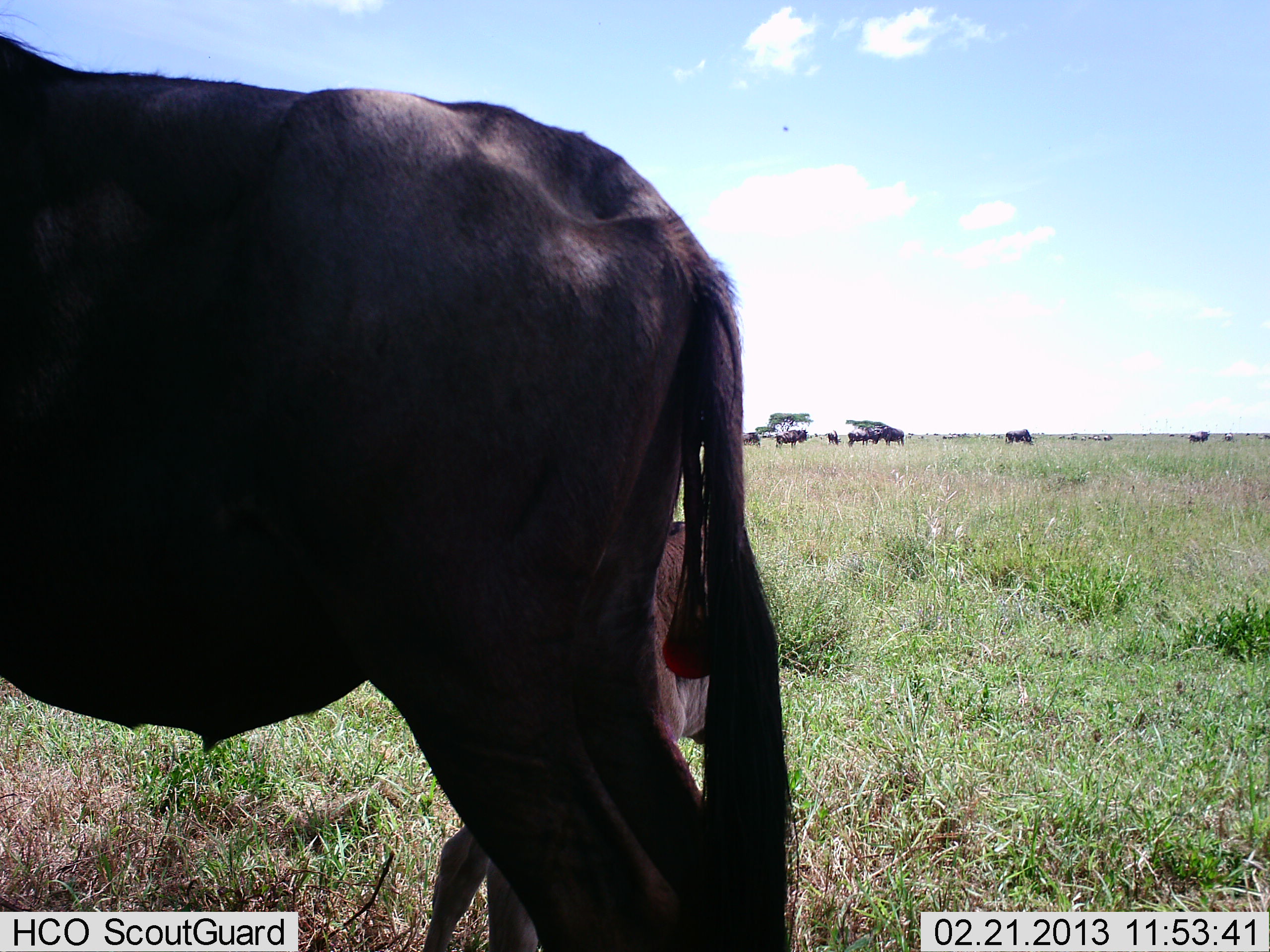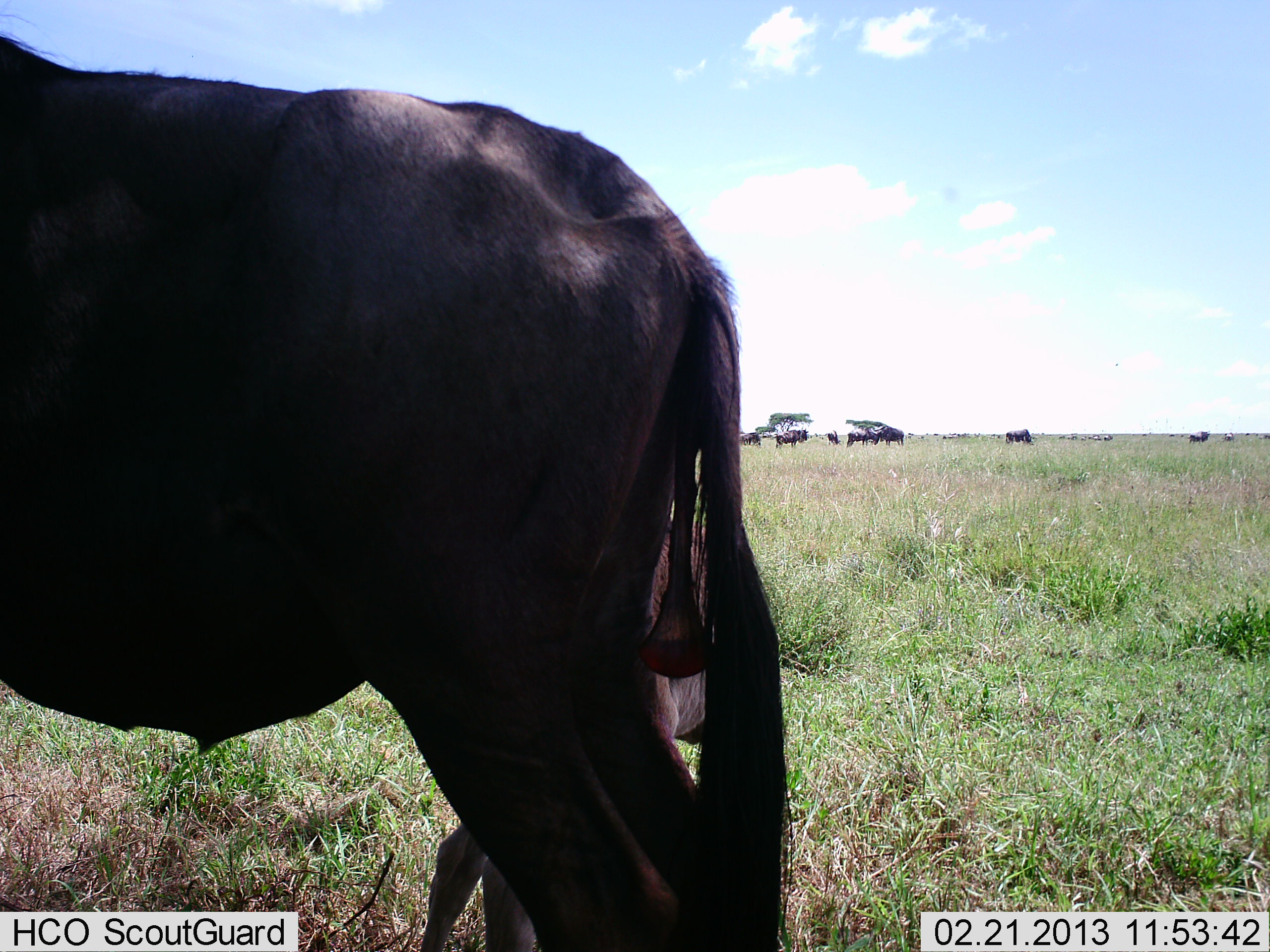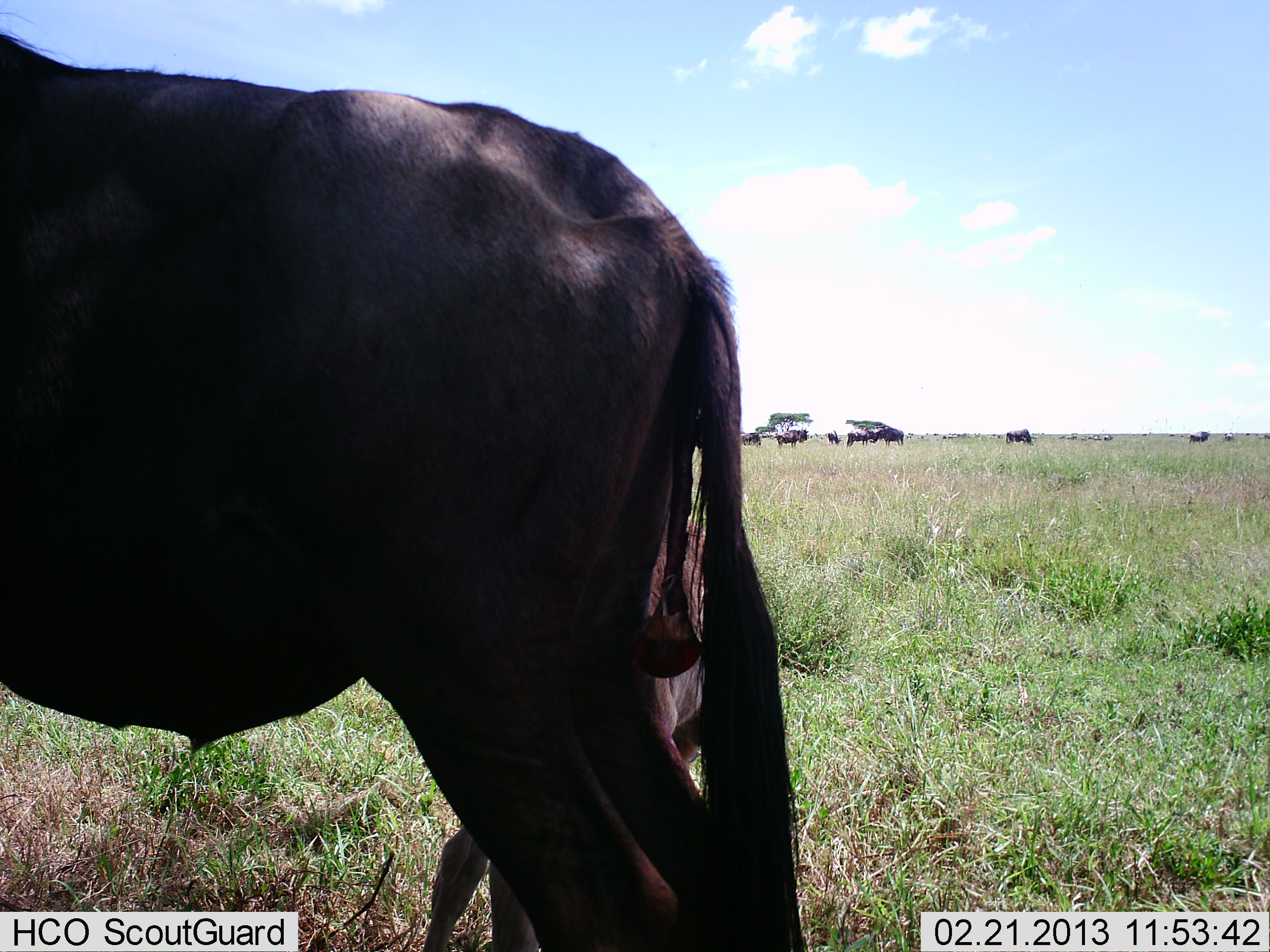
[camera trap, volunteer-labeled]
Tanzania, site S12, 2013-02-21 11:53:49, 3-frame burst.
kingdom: Animalia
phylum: Chordata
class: Mammalia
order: Artiodactyla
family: Bovidae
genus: Connochaetes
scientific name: Connochaetes taurinus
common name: blue wildebeest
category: wildebeest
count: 10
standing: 89%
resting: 22%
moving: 11%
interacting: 17%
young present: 44%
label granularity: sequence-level